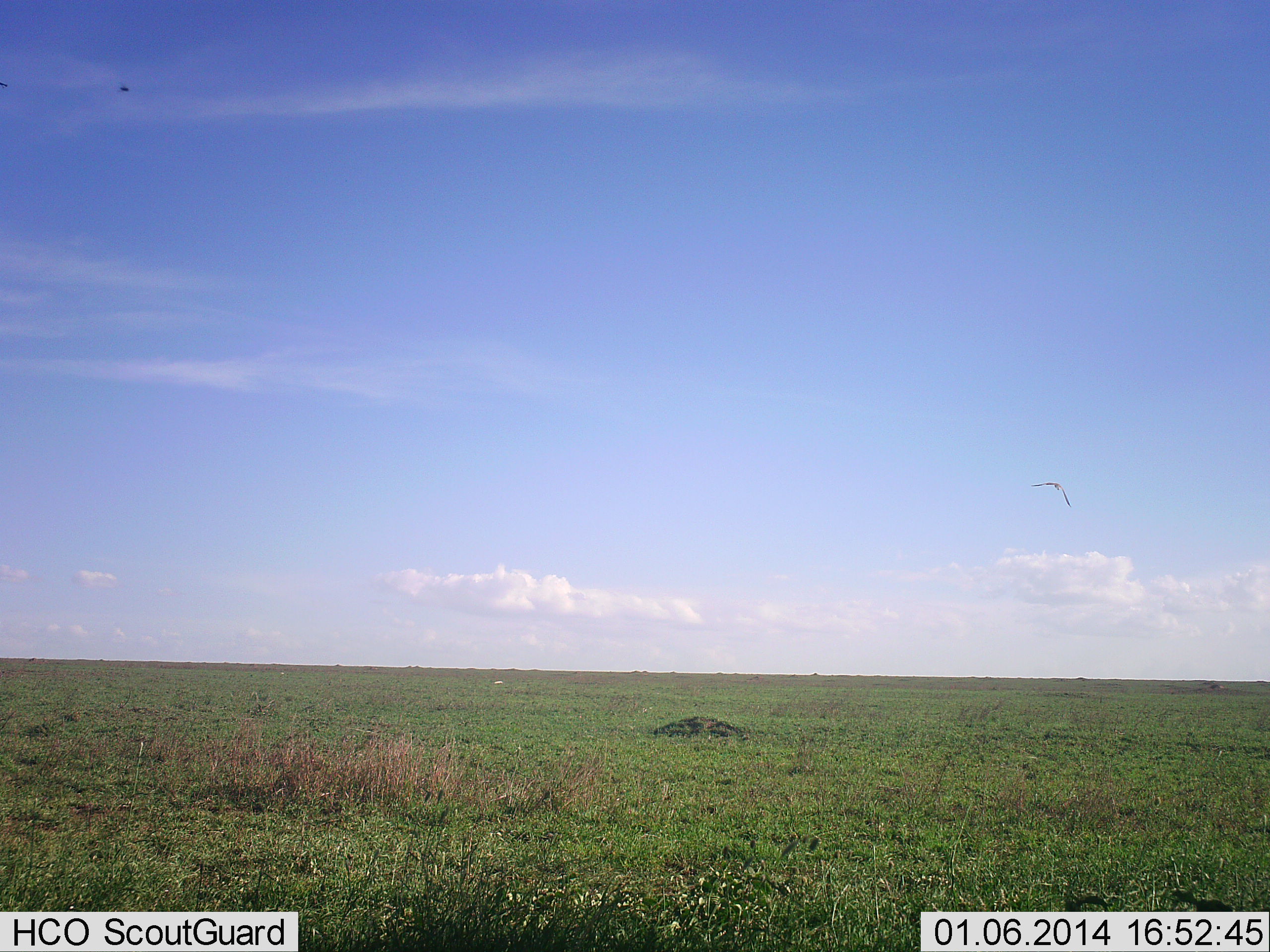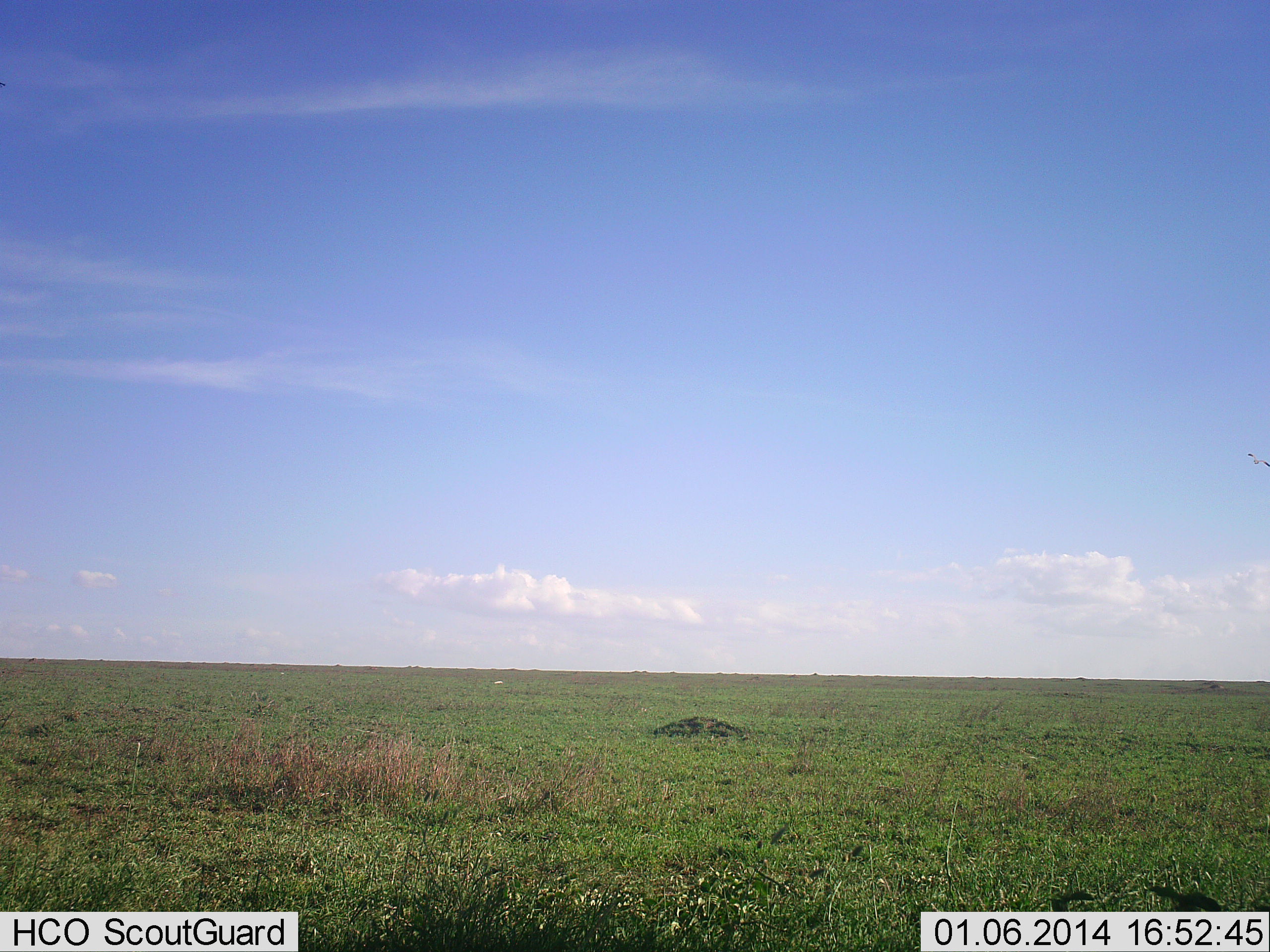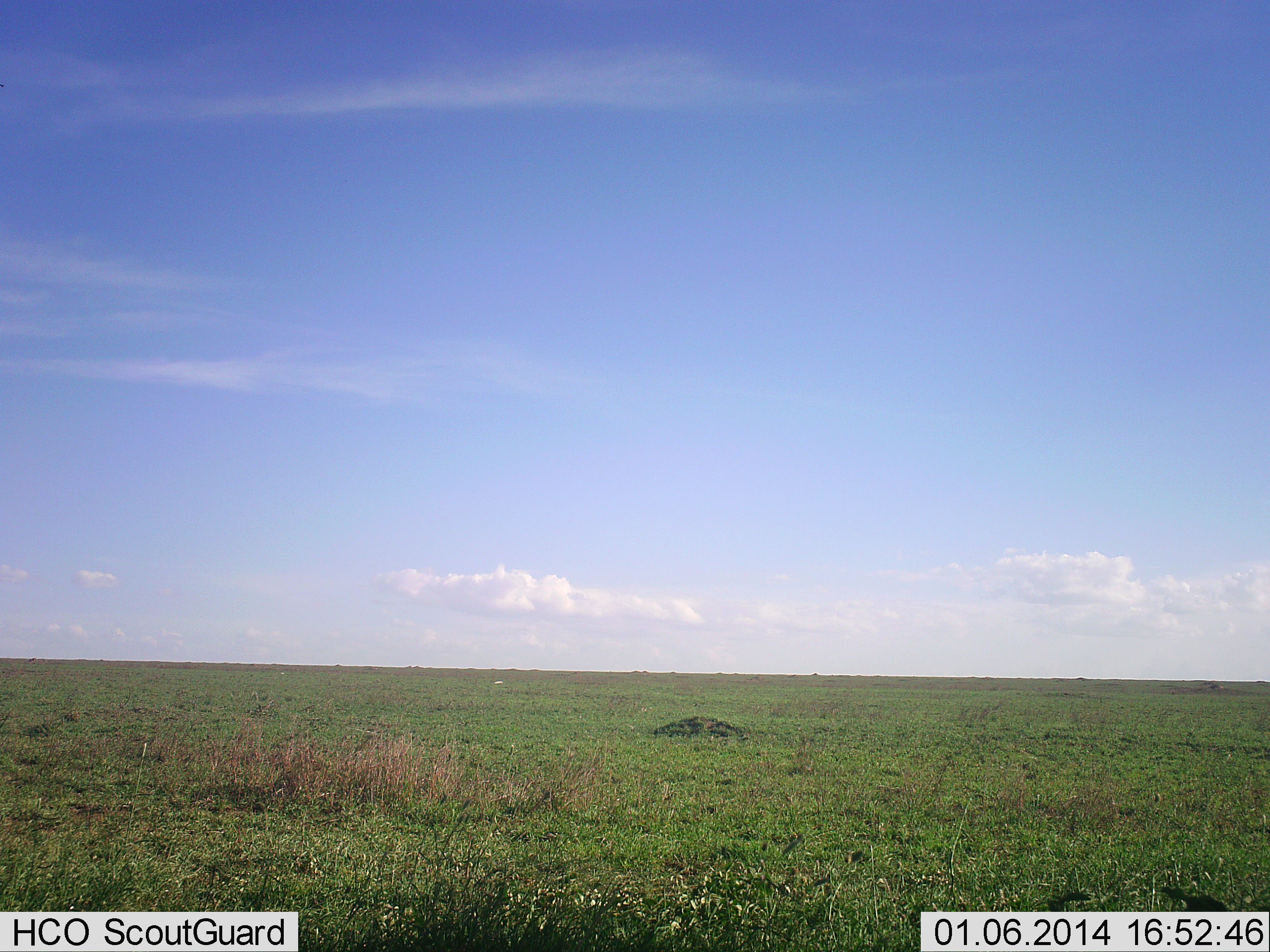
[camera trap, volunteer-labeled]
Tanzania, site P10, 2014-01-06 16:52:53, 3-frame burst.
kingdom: Animalia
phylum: Chordata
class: Aves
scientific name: Aves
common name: bird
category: otherbird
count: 1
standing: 0%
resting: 0%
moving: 100%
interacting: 0%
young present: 0%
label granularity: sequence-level